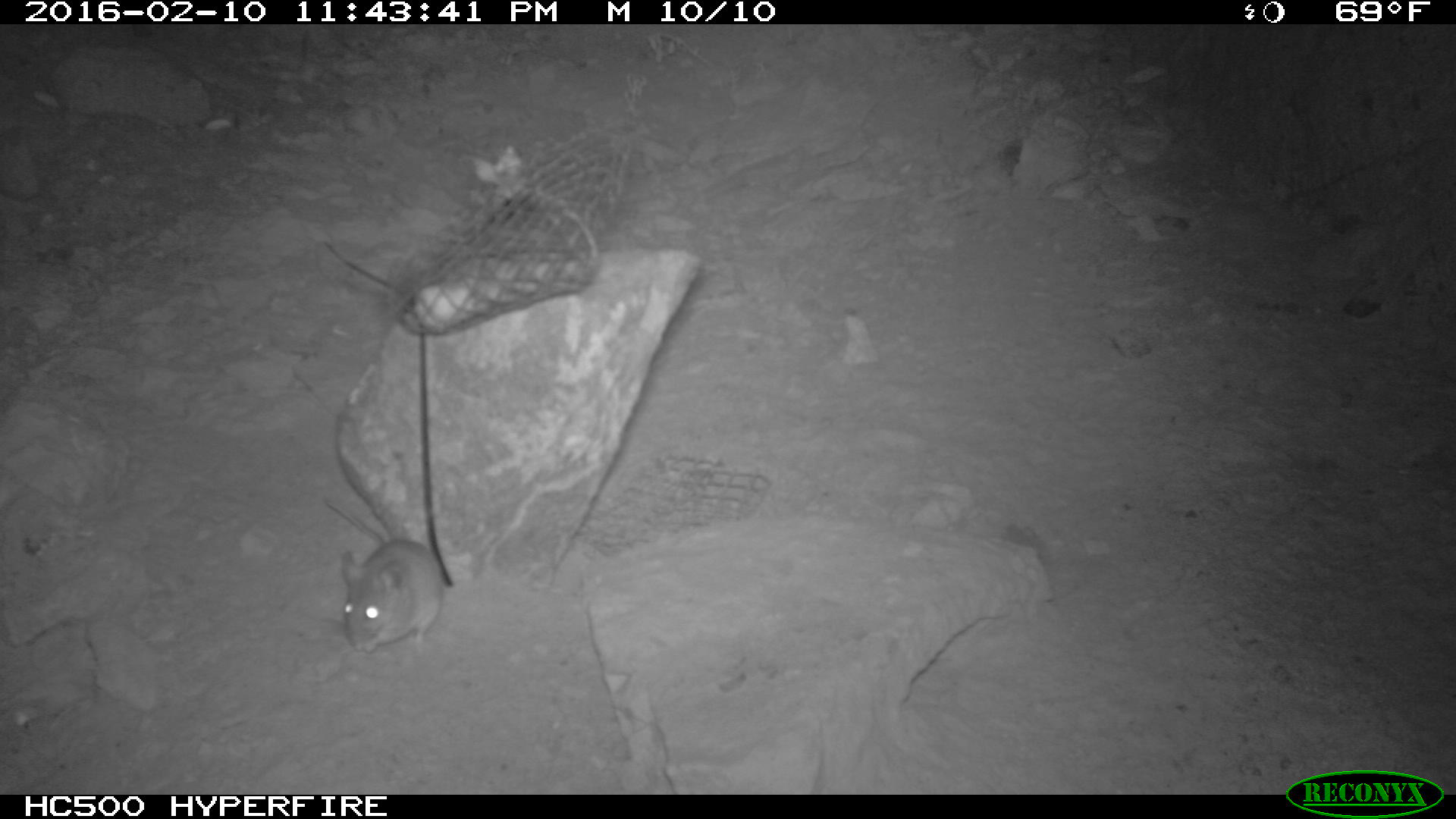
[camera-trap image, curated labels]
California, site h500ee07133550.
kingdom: Animalia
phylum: Chordata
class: Mammalia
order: Rodentia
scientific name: Rodentia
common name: rodent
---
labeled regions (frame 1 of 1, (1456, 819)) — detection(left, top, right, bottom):
rodent: detection(325, 499, 444, 652)